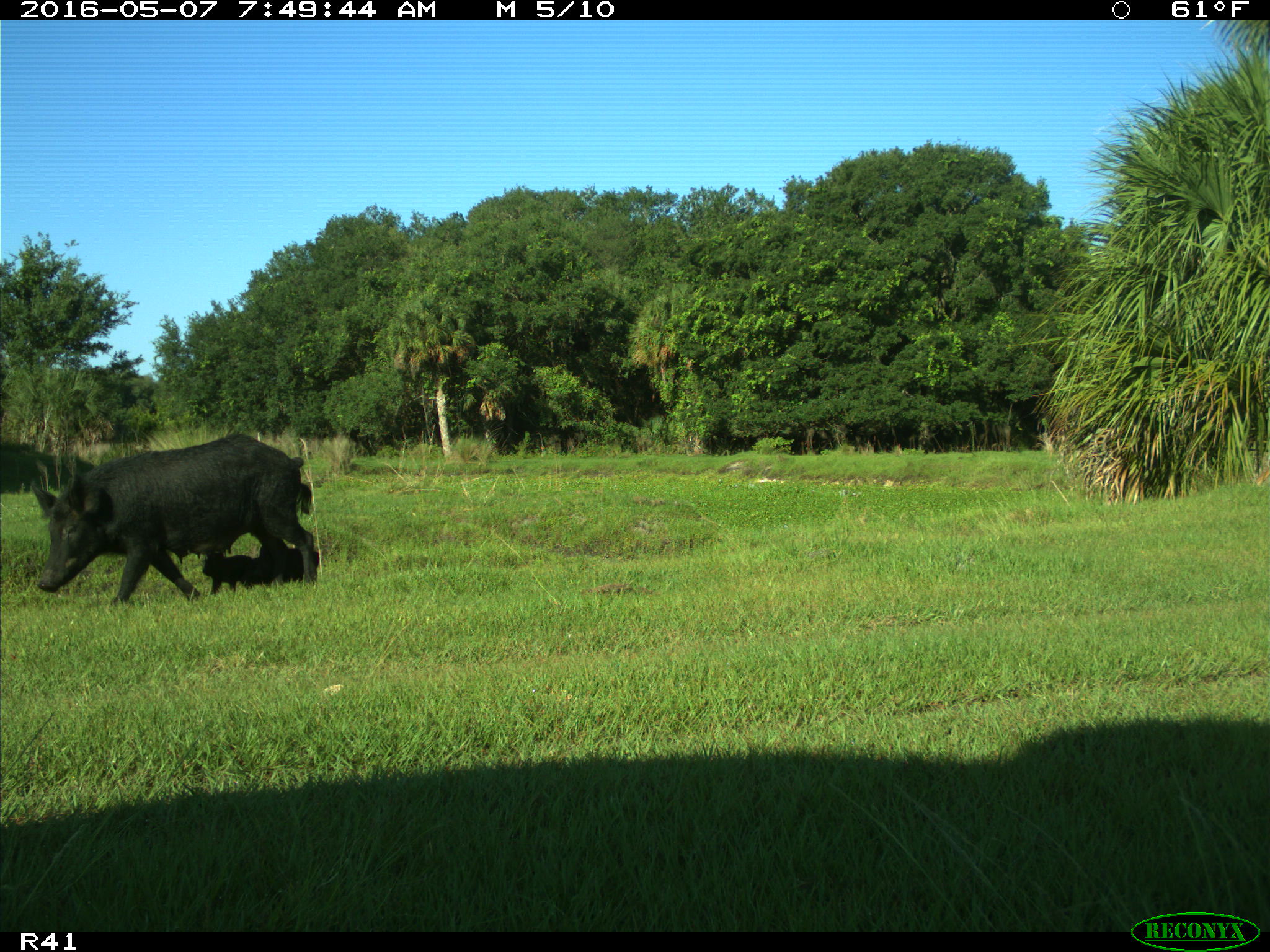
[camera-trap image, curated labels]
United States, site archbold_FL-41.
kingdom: Animalia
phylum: Chordata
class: Mammalia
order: Artiodactyla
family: Suidae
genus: Sus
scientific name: Sus scrofa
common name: wild boar